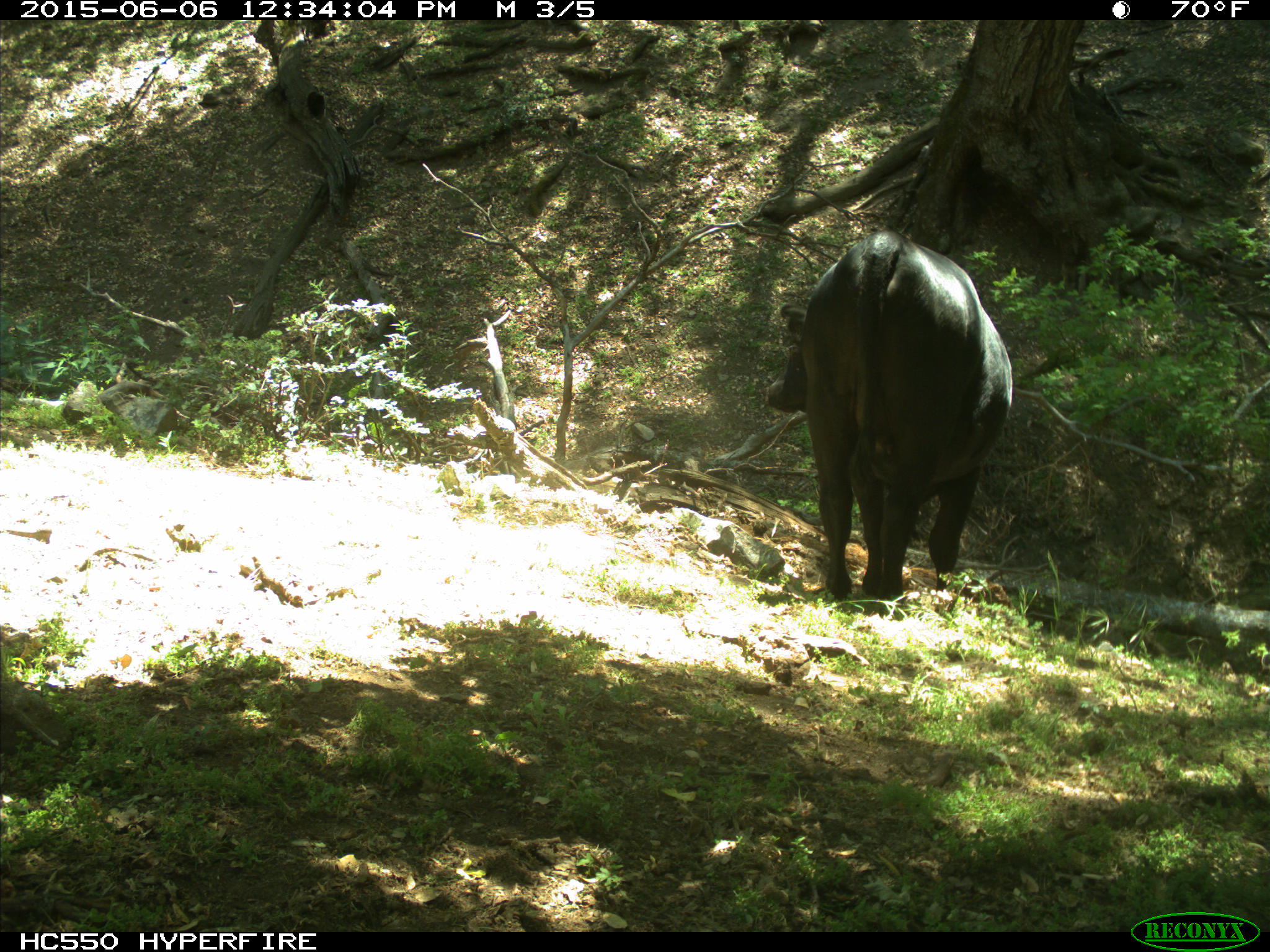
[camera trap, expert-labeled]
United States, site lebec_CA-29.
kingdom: Animalia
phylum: Chordata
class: Mammalia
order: Artiodactyla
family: Bovidae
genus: Bos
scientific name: Bos taurus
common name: domestic cow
Bos taurus (domestic cow).